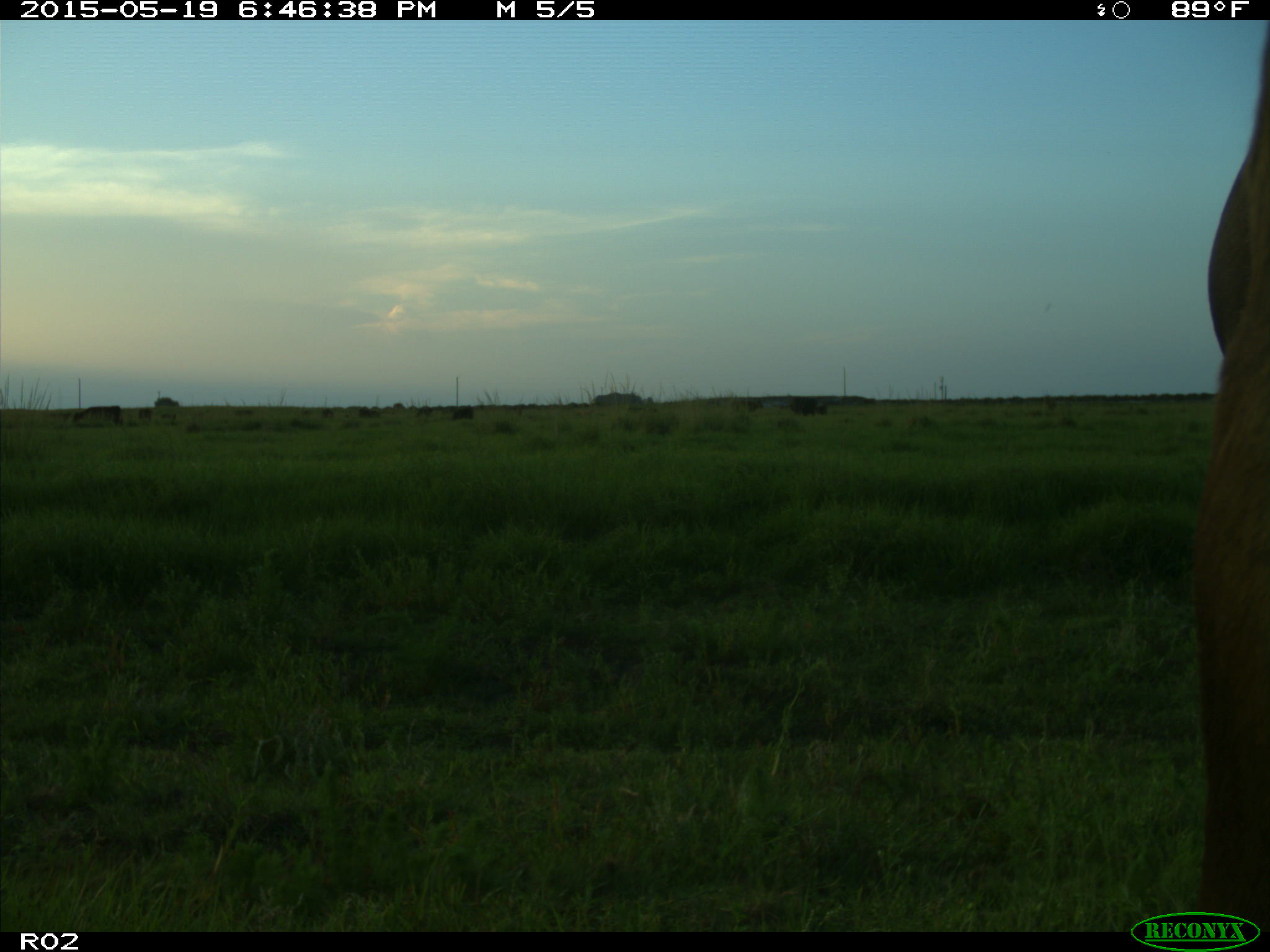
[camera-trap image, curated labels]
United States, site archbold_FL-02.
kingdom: Animalia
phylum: Chordata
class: Mammalia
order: Artiodactyla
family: Bovidae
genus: Bos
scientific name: Bos taurus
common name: domestic cow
Bos taurus (domestic cow).